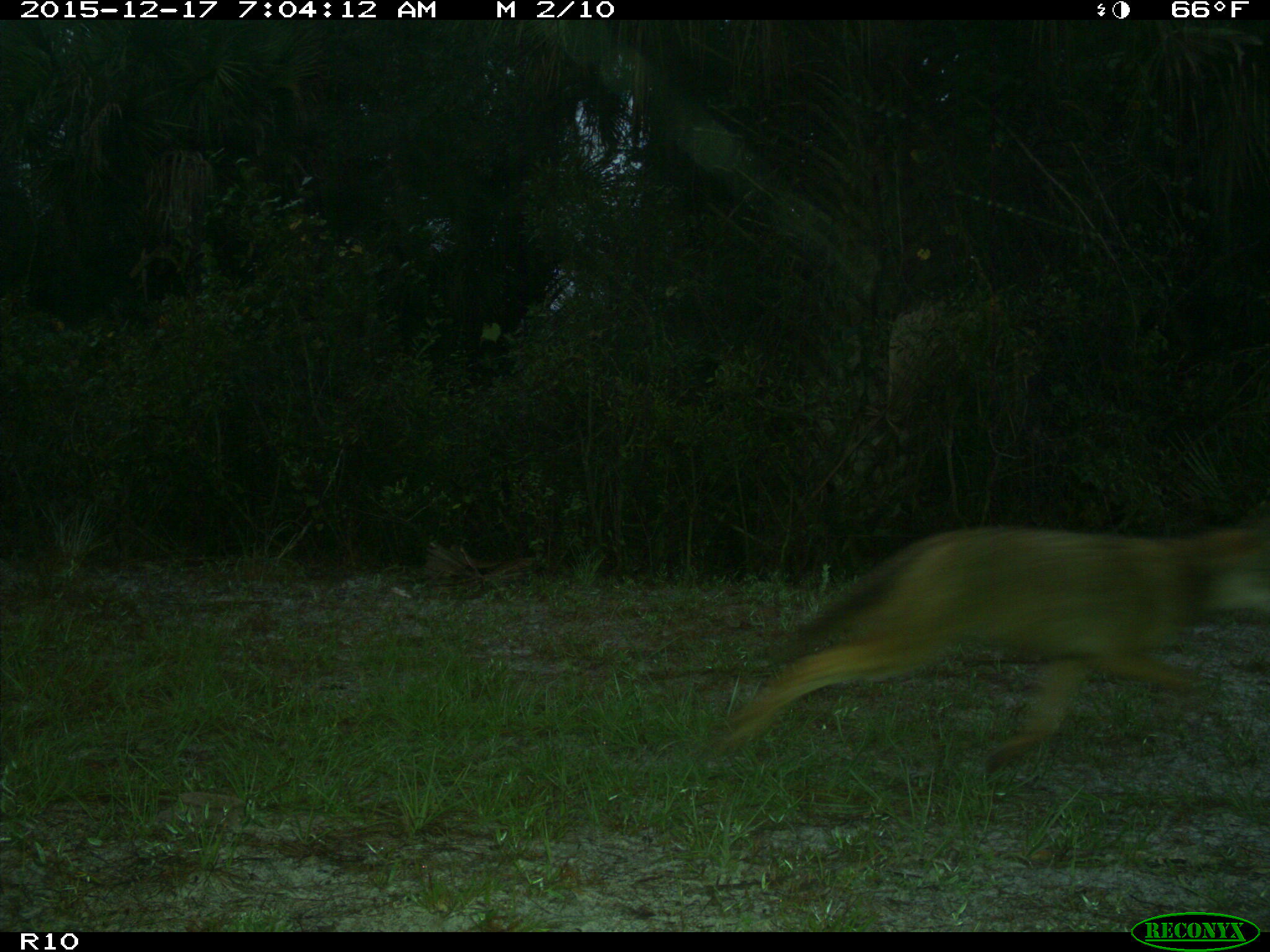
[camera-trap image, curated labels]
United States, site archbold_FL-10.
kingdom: Animalia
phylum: Chordata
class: Mammalia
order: Carnivora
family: Canidae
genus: Canis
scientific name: Canis latrans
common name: coyote